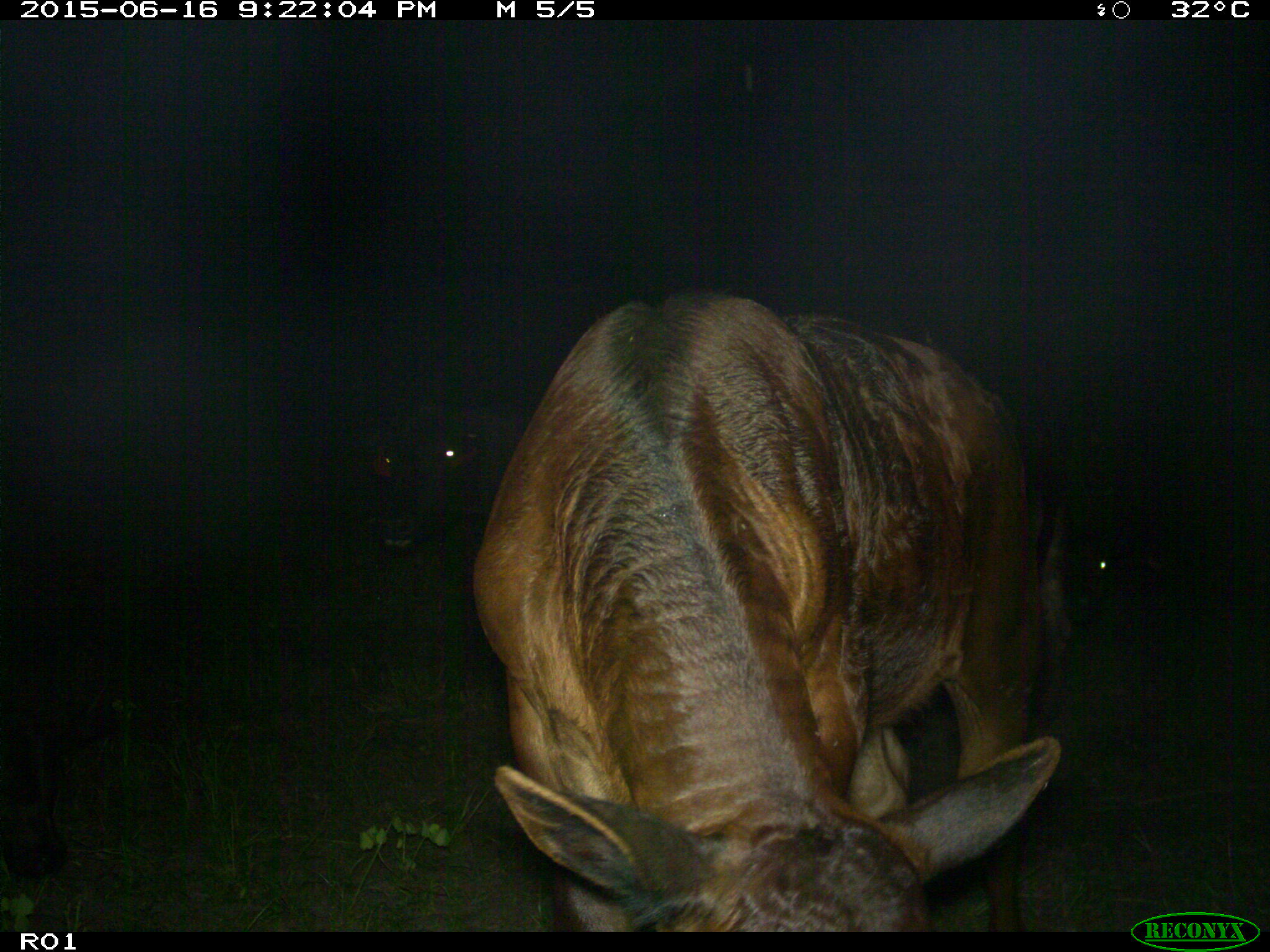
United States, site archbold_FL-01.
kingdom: Animalia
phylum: Chordata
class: Mammalia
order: Artiodactyla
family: Bovidae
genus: Bos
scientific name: Bos taurus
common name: domestic cow